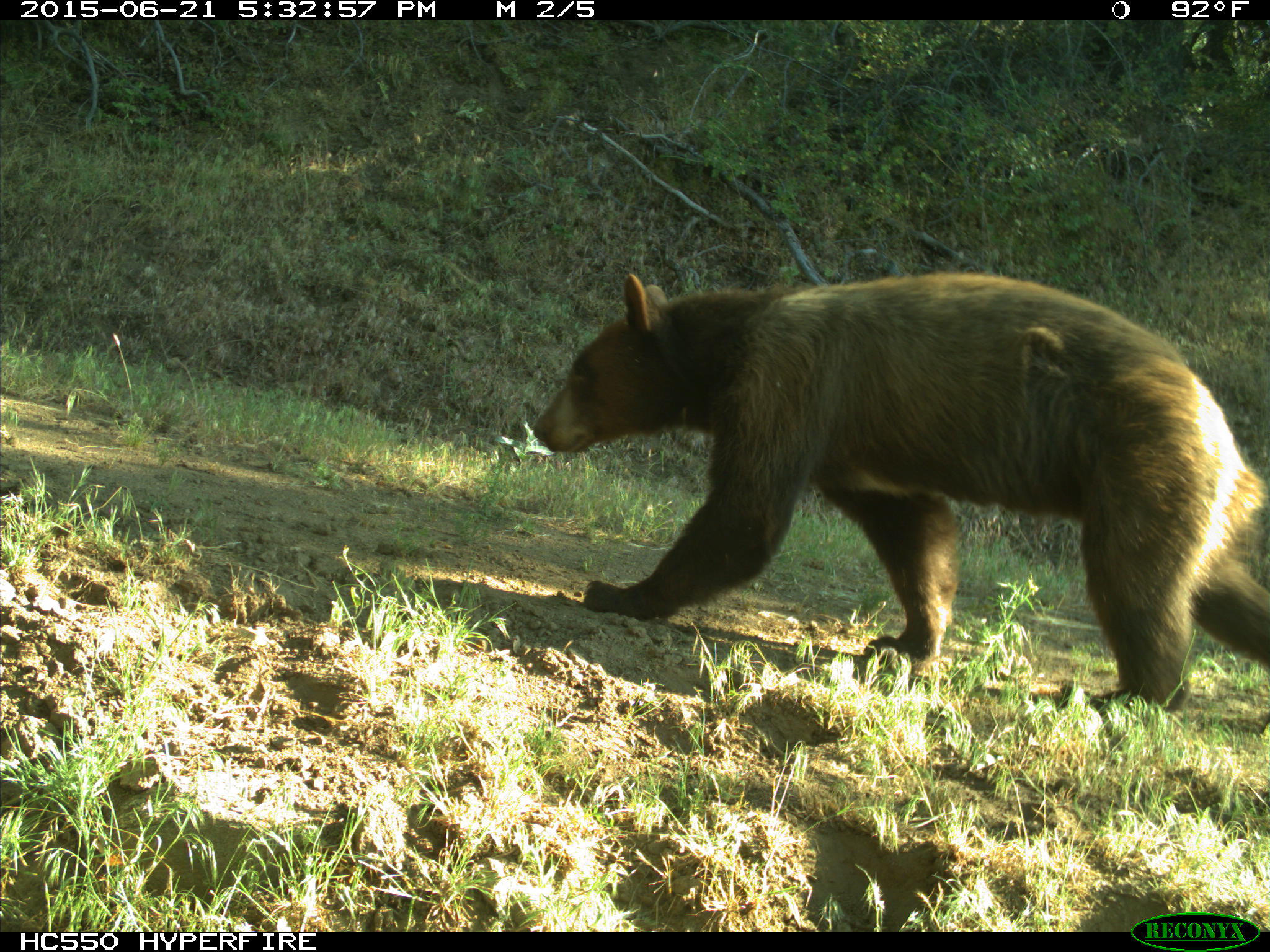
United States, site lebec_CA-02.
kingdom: Animalia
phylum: Chordata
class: Mammalia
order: Carnivora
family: Ursidae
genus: Ursus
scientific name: Ursus americanus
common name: american black bear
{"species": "Ursus americanus (american black bear)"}